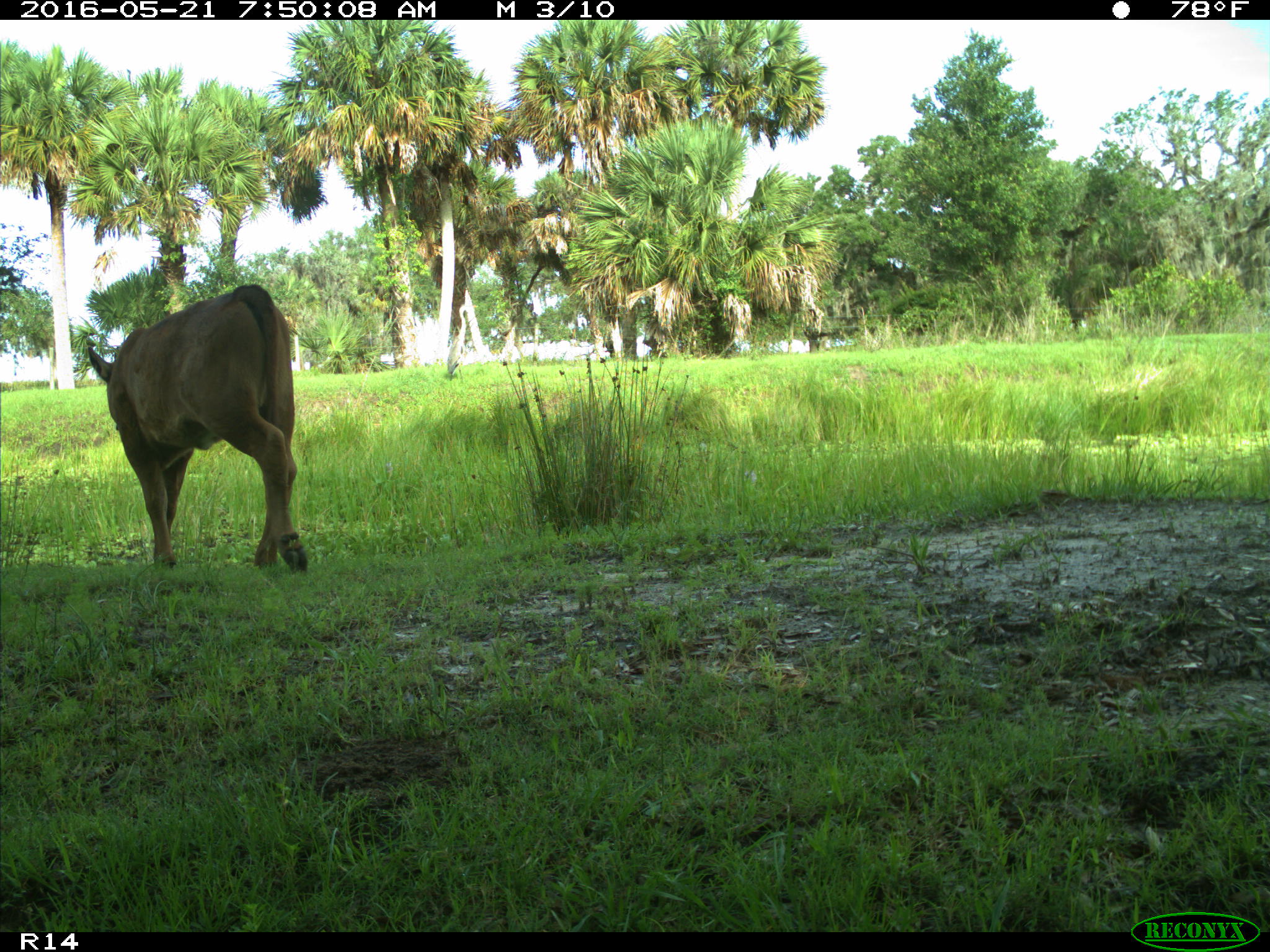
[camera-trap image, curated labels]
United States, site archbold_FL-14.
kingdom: Animalia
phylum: Chordata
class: Mammalia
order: Artiodactyla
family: Bovidae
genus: Bos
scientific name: Bos taurus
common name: domestic cow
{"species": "Bos taurus (domestic cow)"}